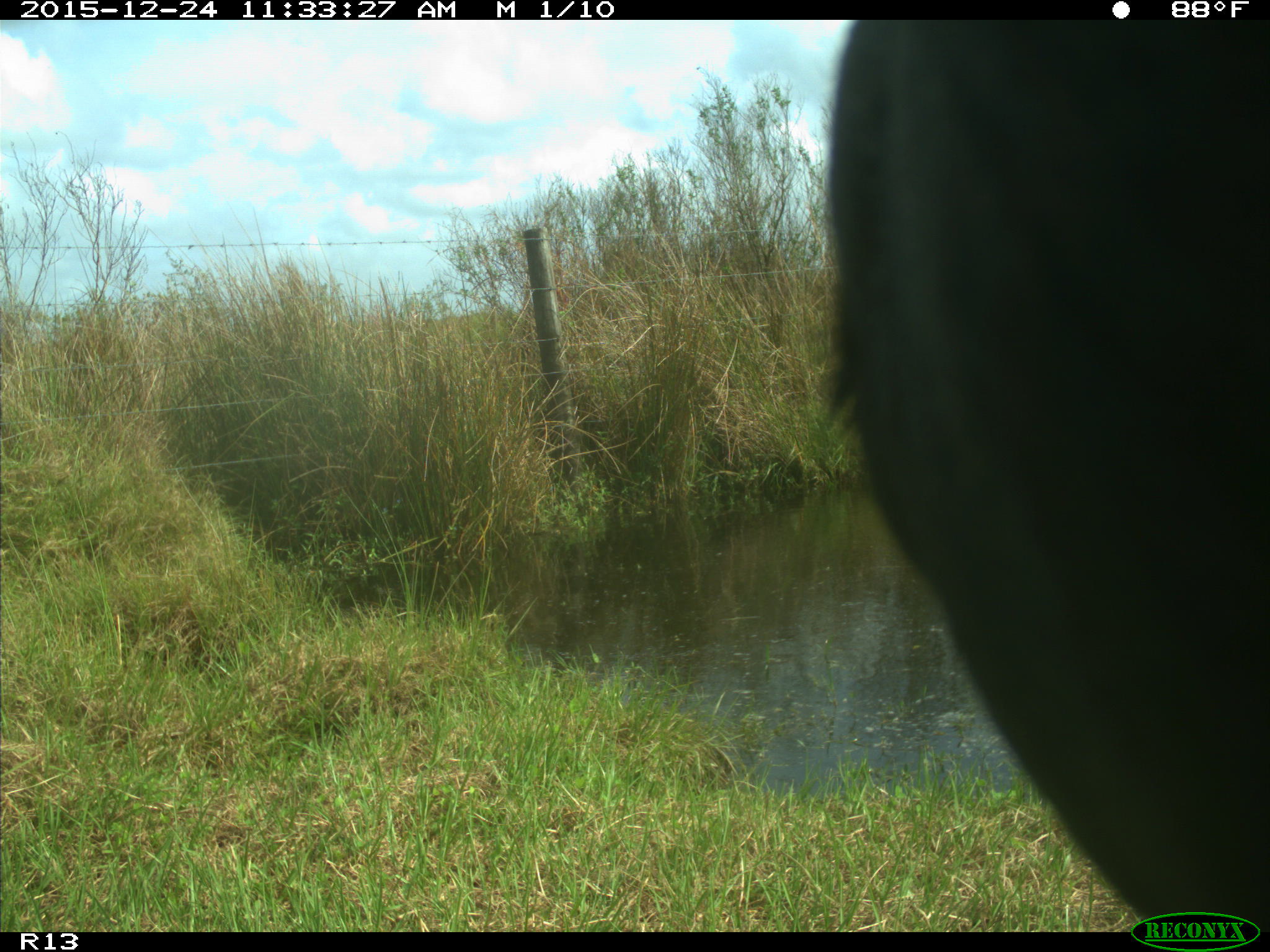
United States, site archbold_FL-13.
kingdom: Animalia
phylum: Chordata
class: Mammalia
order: Artiodactyla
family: Bovidae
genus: Bos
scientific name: Bos taurus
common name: domestic cow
Bos taurus (domestic cow).